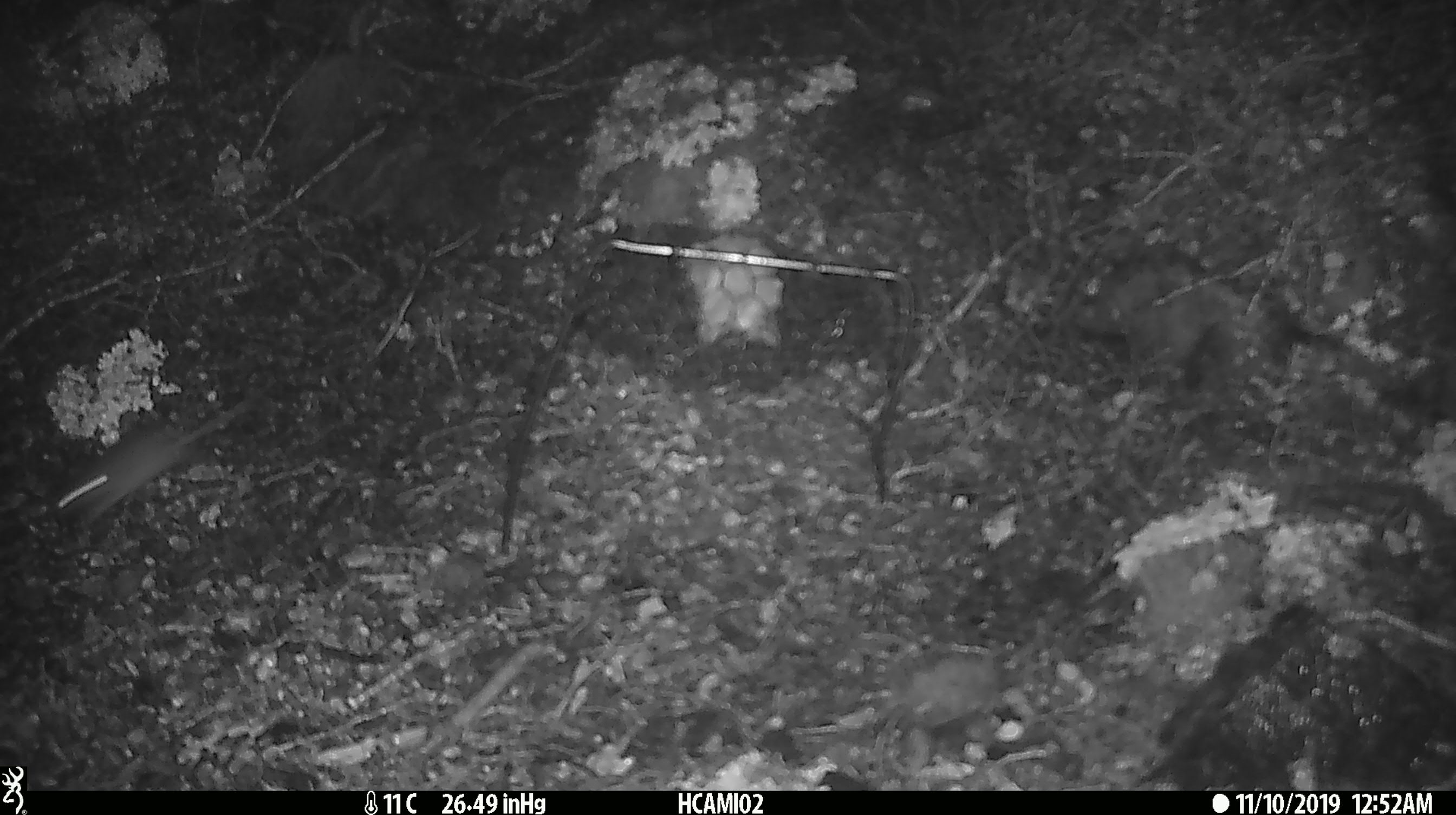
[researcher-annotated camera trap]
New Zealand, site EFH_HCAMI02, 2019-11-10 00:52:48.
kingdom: Animalia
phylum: Chordata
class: Mammalia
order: Rodentia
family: Muridae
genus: Mus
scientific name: Mus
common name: mouse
Mouse (Mus).